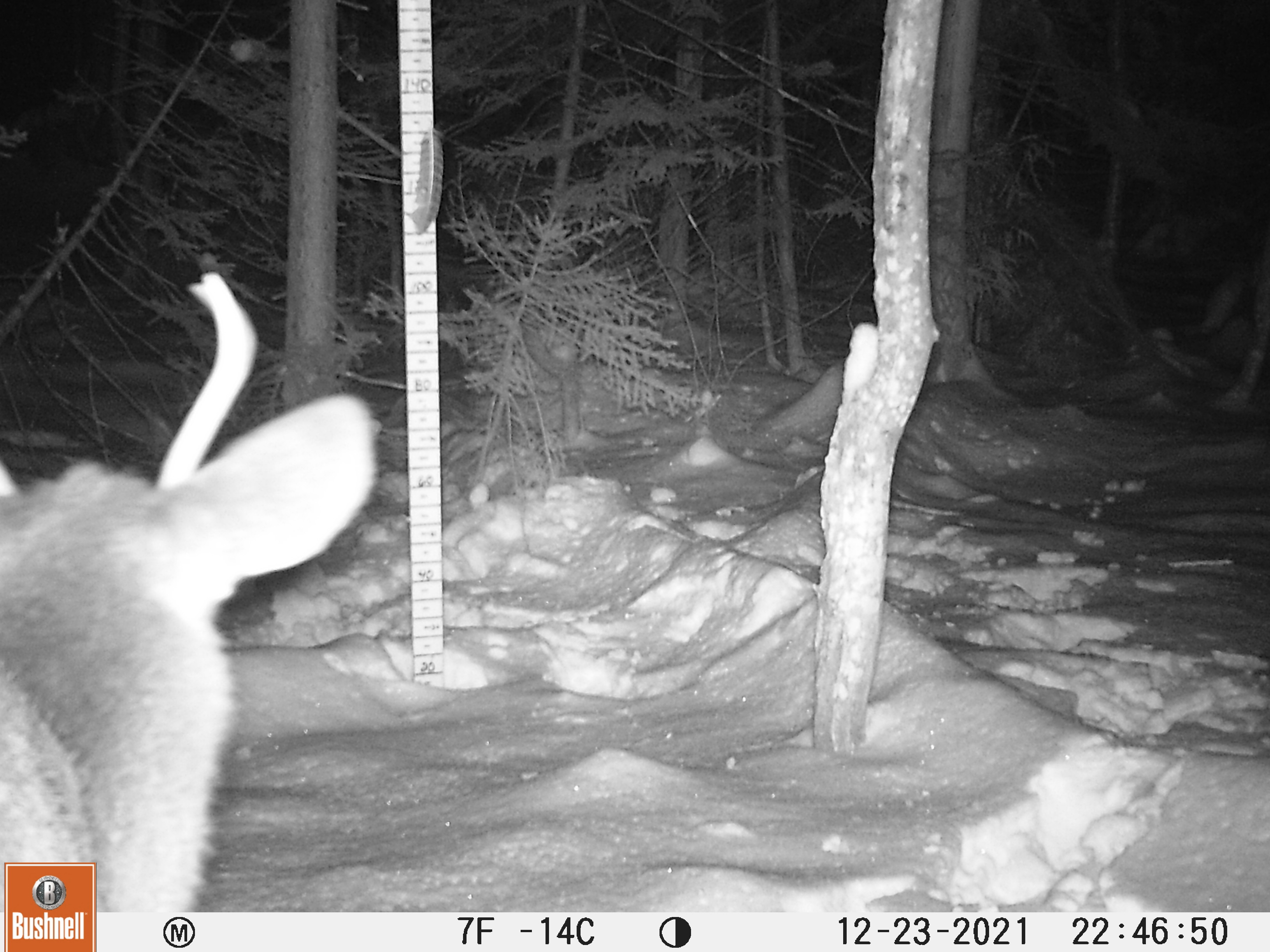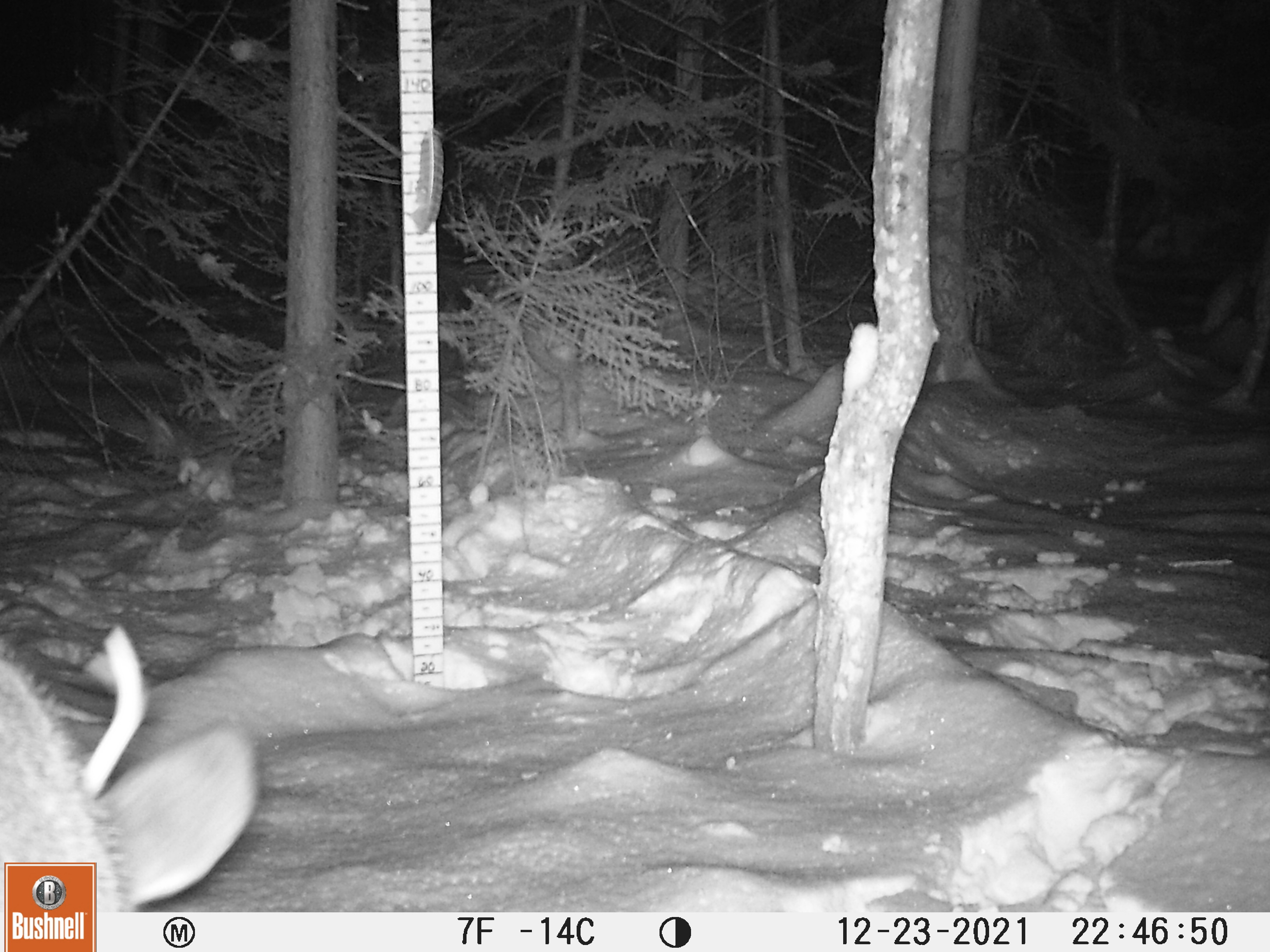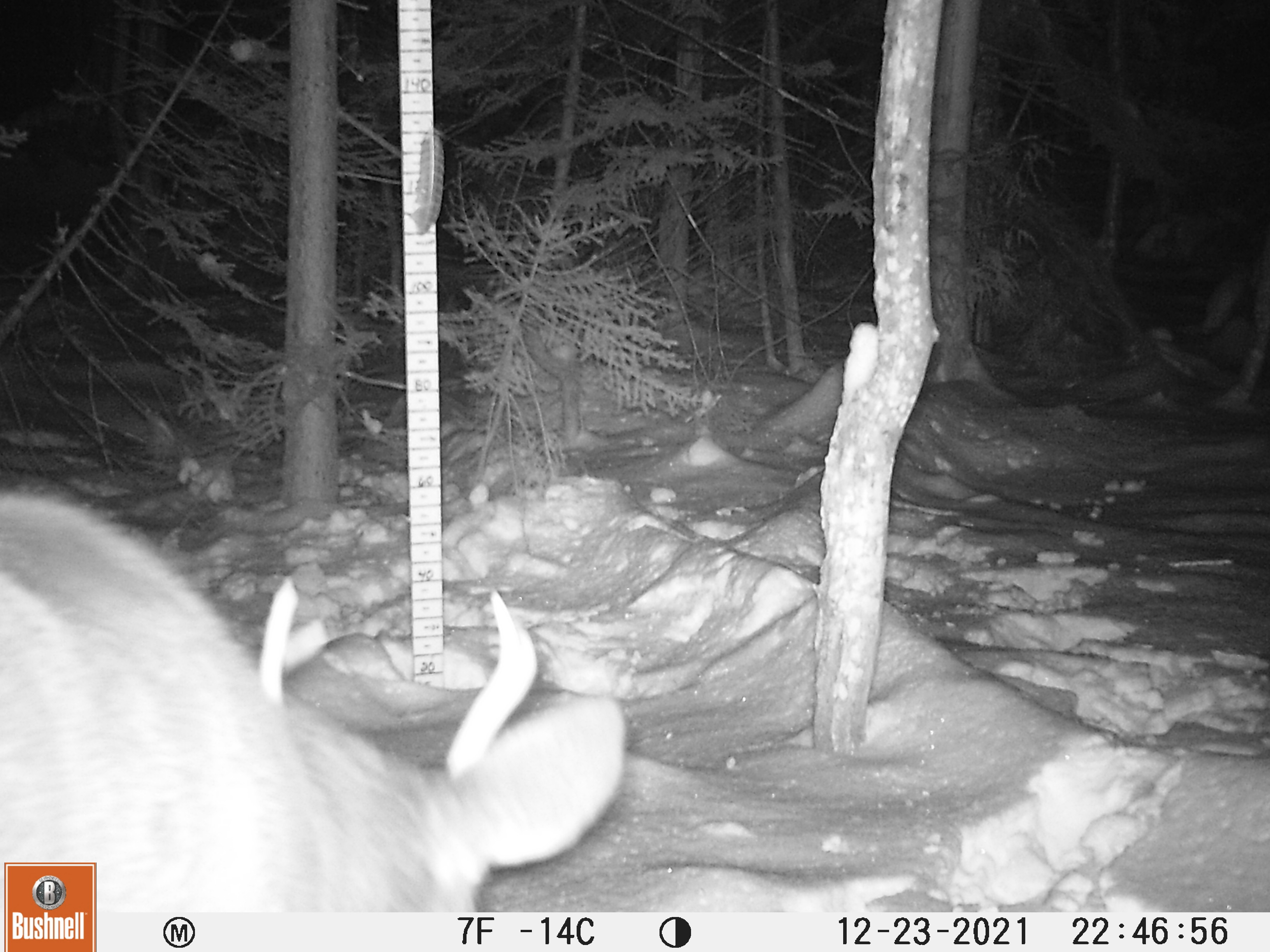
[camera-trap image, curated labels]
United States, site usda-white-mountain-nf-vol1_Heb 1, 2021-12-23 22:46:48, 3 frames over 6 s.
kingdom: Animalia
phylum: Chordata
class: Mammalia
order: Artiodactyla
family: Cervidae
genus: Odocoileus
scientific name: Odocoileus virginianus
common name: white-tailed deer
White-tailed deer (Odocoileus virginianus).